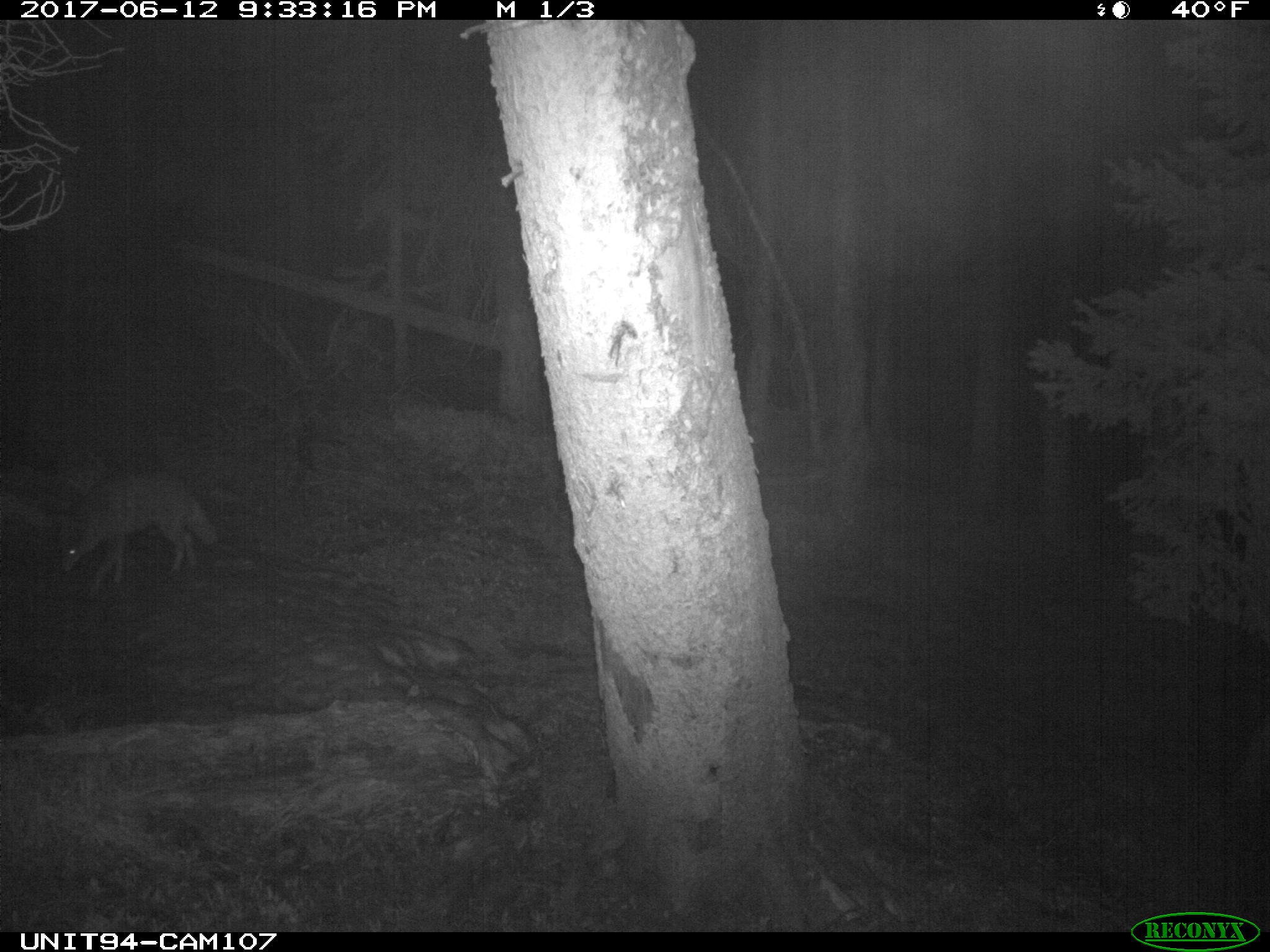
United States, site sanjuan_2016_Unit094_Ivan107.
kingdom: Animalia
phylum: Chordata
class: Mammalia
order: Carnivora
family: Canidae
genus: Canis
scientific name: Canis latrans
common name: coyote